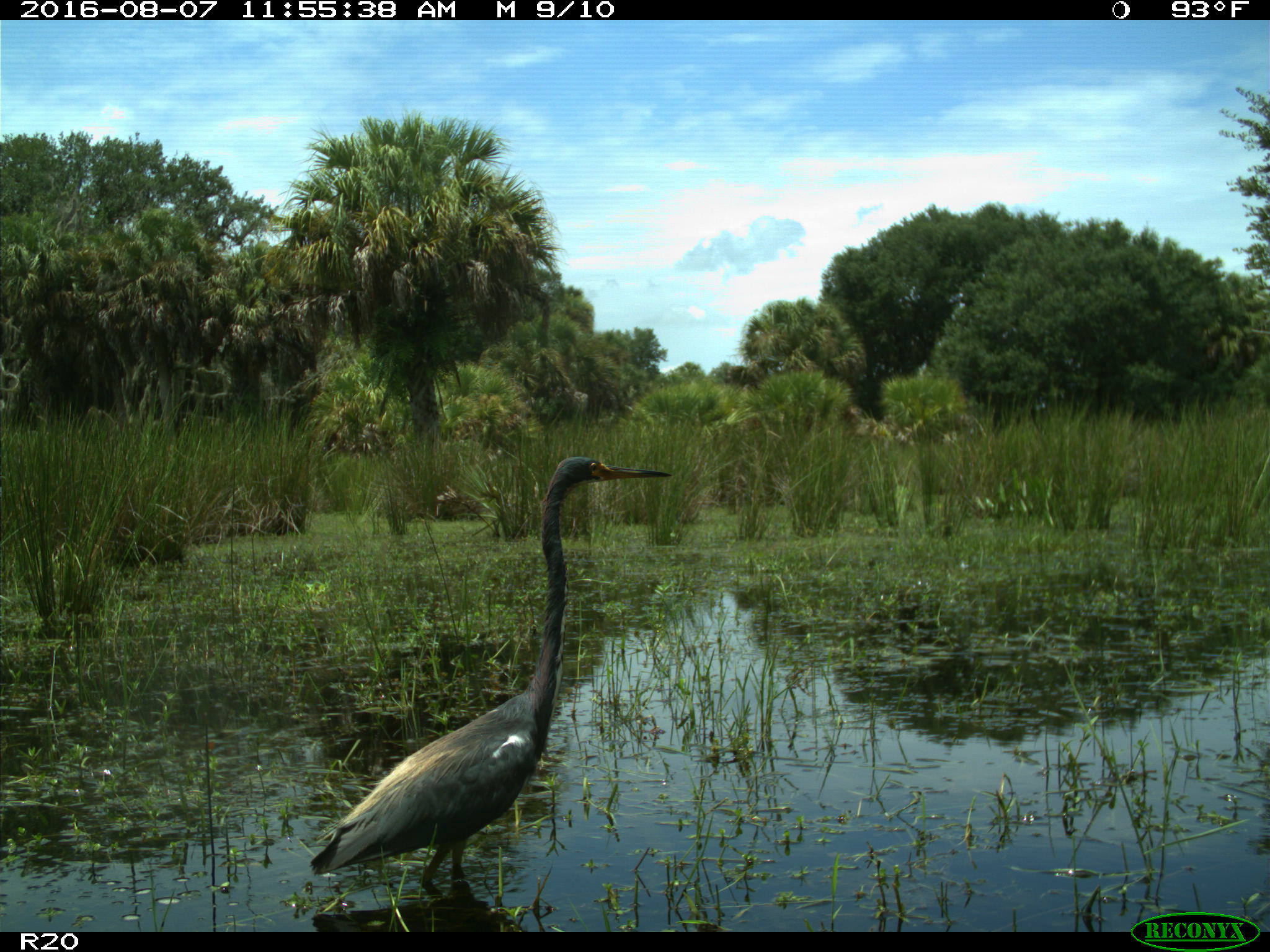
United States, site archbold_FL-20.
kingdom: Animalia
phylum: Chordata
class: Aves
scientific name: Aves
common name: birds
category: unidentified bird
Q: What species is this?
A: Unidentified bird (birds) (Aves).